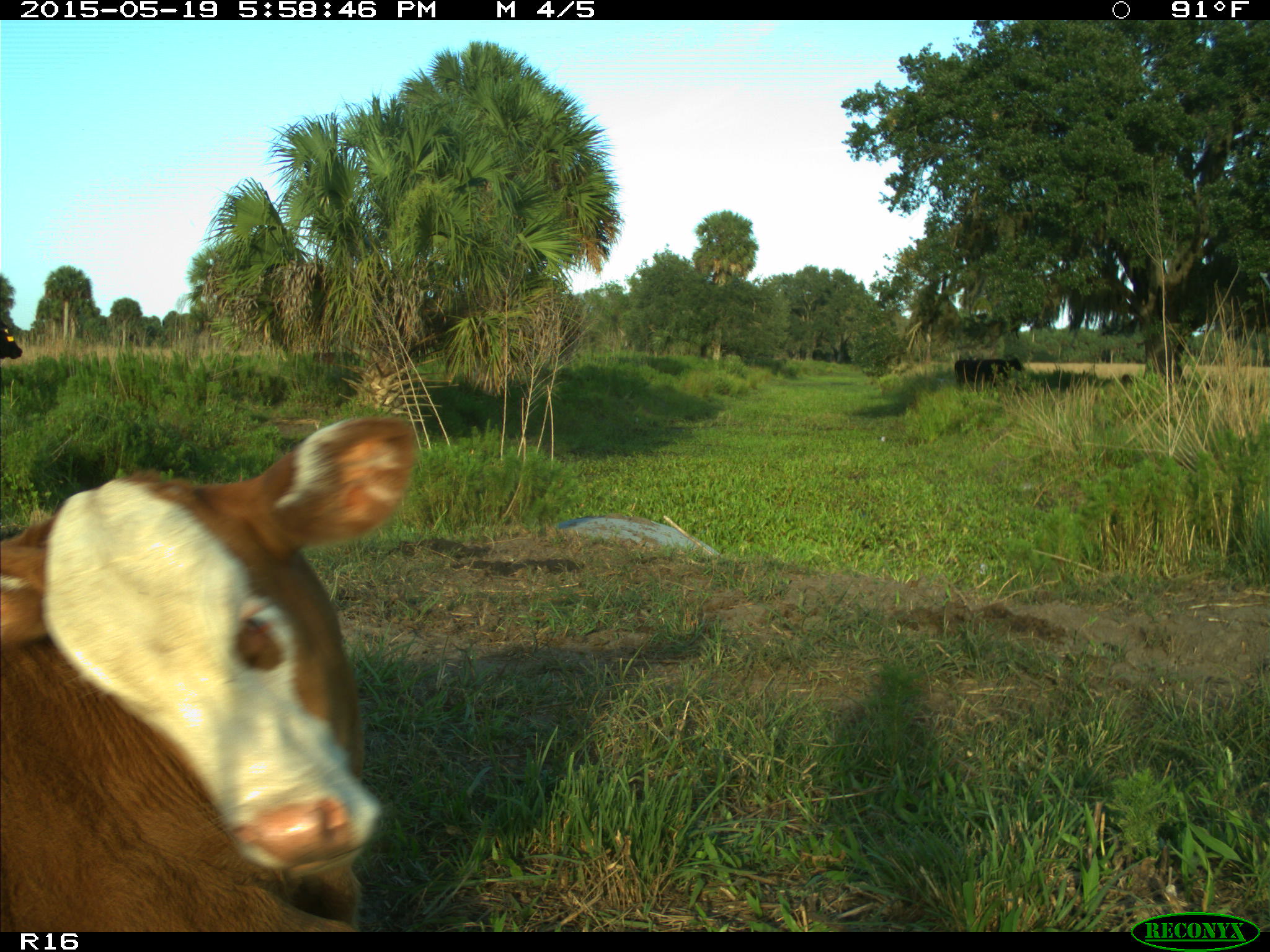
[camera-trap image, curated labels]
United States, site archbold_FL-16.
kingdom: Animalia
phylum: Chordata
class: Mammalia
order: Artiodactyla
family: Bovidae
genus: Bos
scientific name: Bos taurus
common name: domestic cow